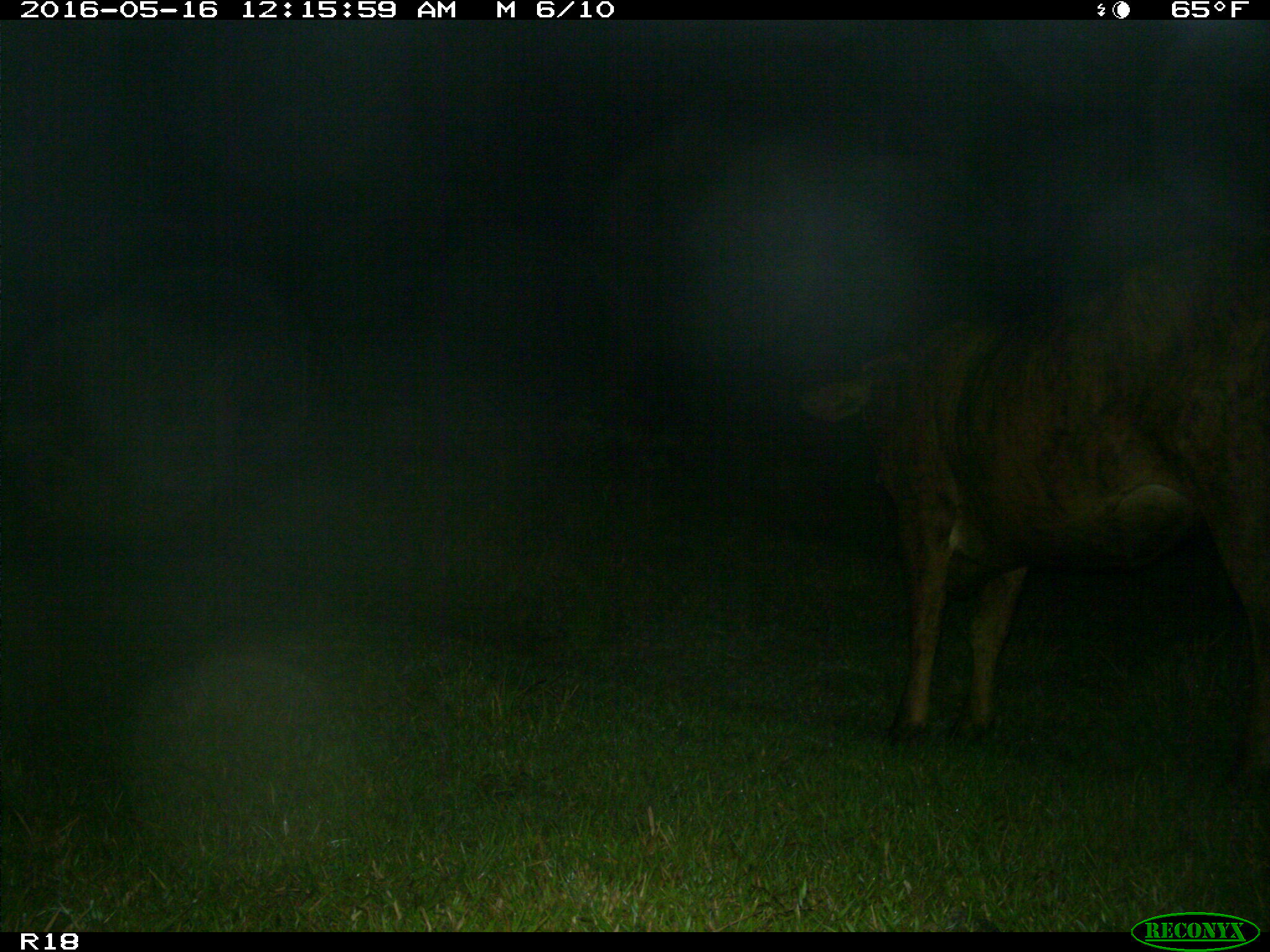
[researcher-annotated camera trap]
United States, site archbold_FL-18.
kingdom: Animalia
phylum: Chordata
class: Mammalia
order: Artiodactyla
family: Bovidae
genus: Bos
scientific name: Bos taurus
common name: domestic cow